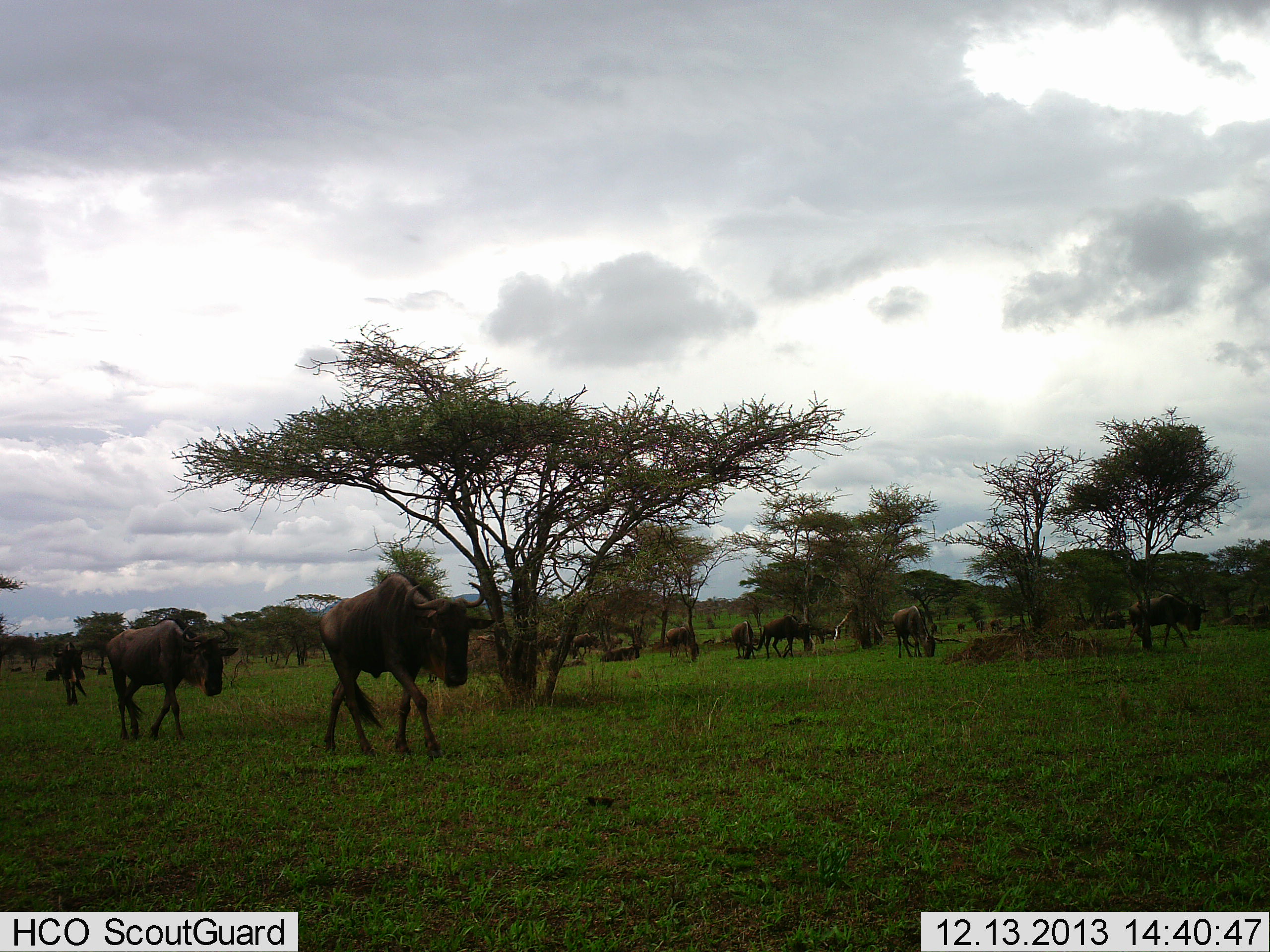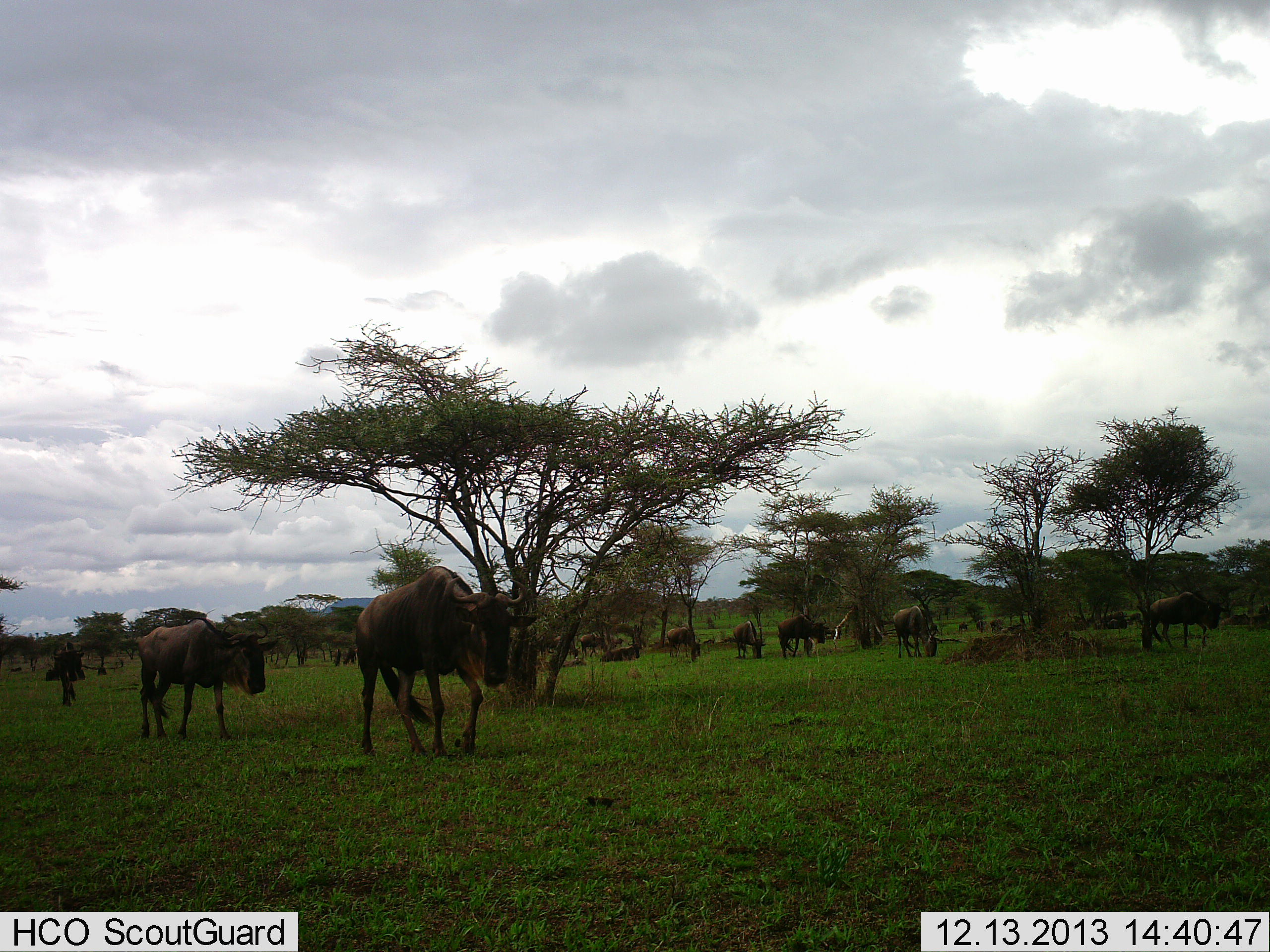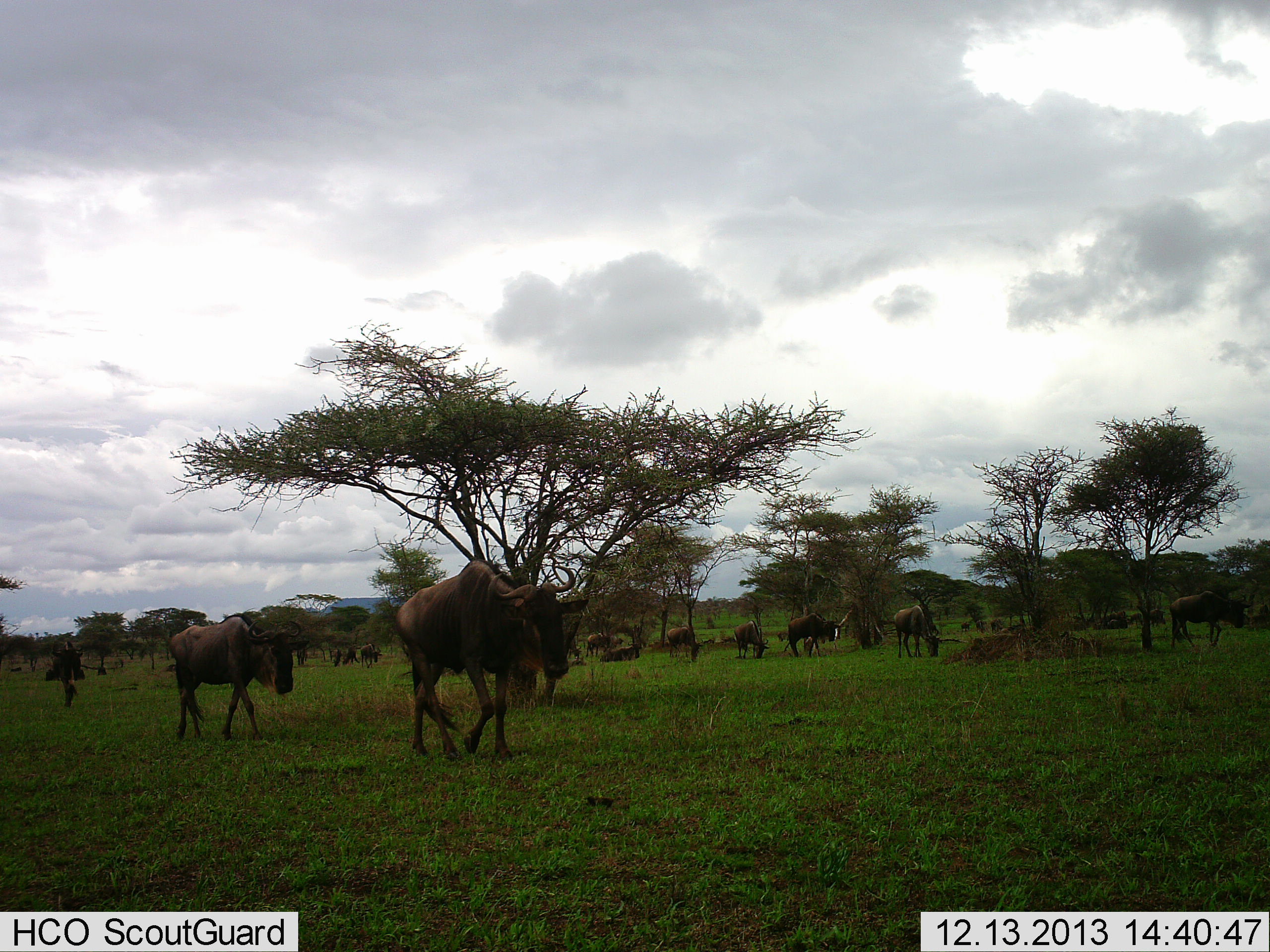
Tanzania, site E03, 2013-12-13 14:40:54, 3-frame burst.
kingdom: Animalia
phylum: Chordata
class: Mammalia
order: Artiodactyla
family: Bovidae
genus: Connochaetes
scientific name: Connochaetes taurinus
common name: blue wildebeest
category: wildebeest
Wildebeest (blue wildebeest) (Connochaetes taurinus), count 11-50. Behavior (volunteer vote fractions): standing 40%, resting 0%, moving 90%, interacting 0%. Young present (vote fraction): 0%. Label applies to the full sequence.